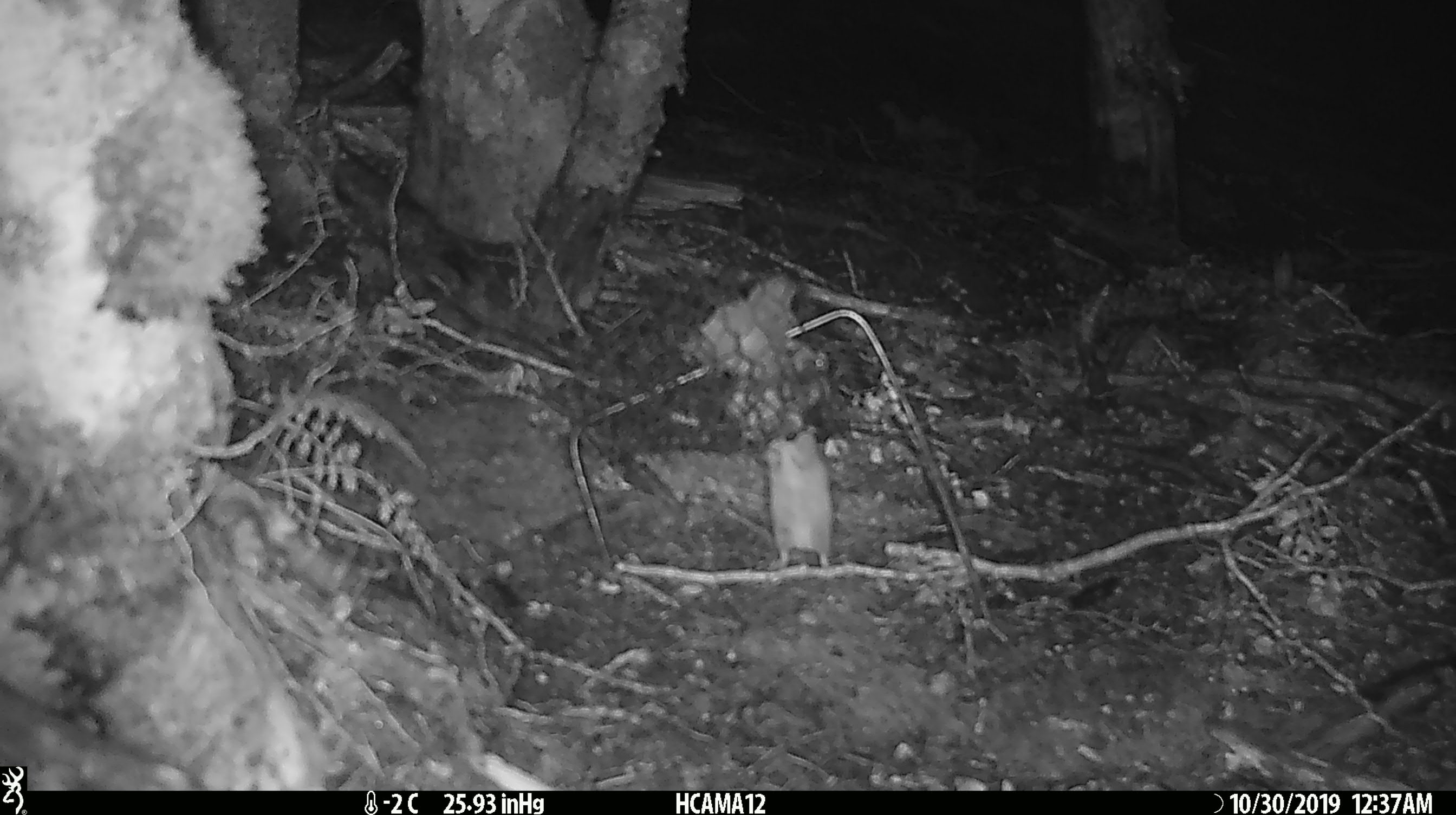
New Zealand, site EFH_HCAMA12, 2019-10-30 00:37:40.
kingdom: Animalia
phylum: Chordata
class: Mammalia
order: Rodentia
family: Muridae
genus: Mus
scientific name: Mus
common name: mouse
Mouse (Mus).